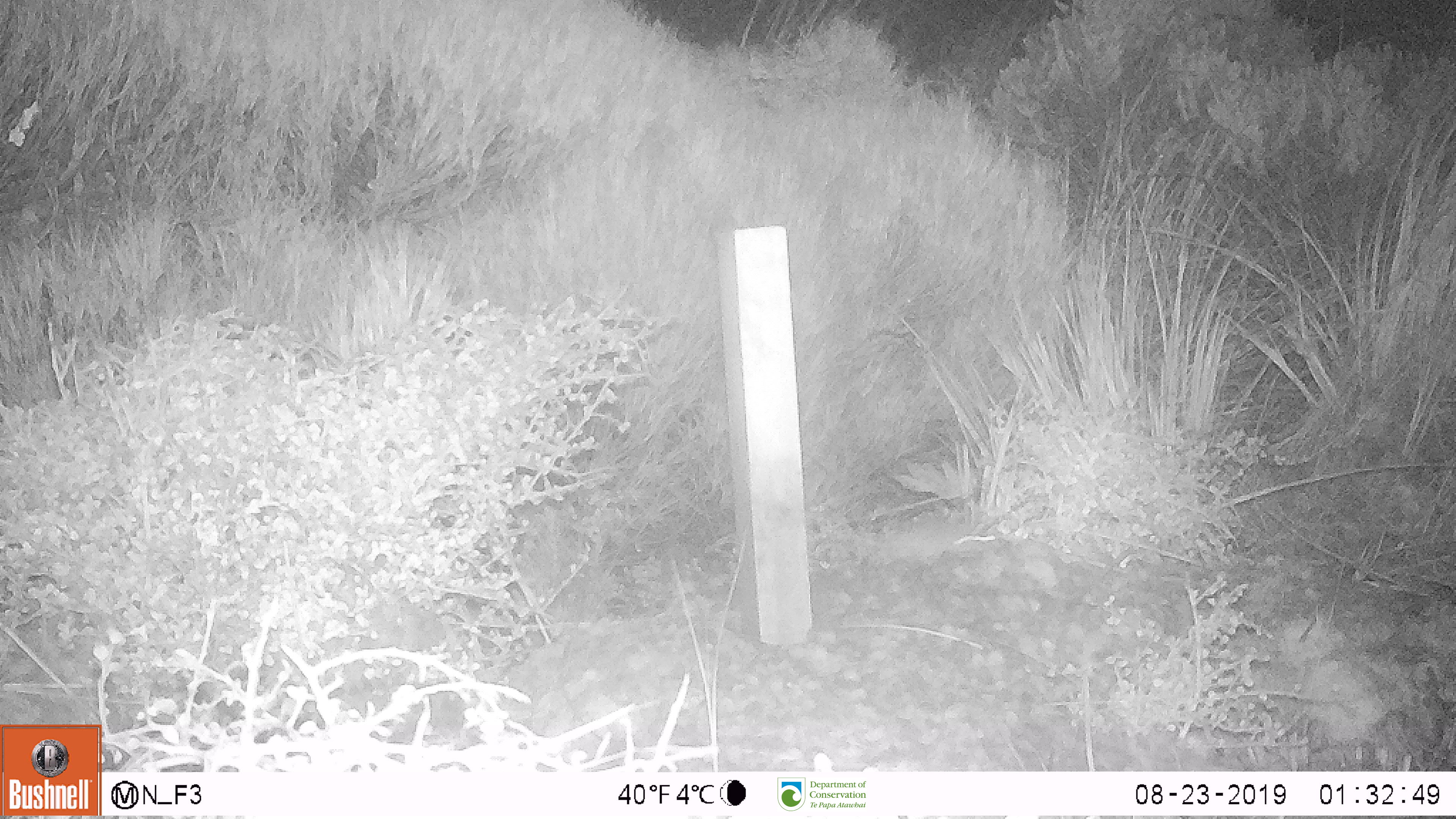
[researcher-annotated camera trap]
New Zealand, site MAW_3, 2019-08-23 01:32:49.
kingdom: Animalia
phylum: Chordata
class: Mammalia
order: Rodentia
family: Muridae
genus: Mus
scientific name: Mus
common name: mouse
Mouse (Mus).